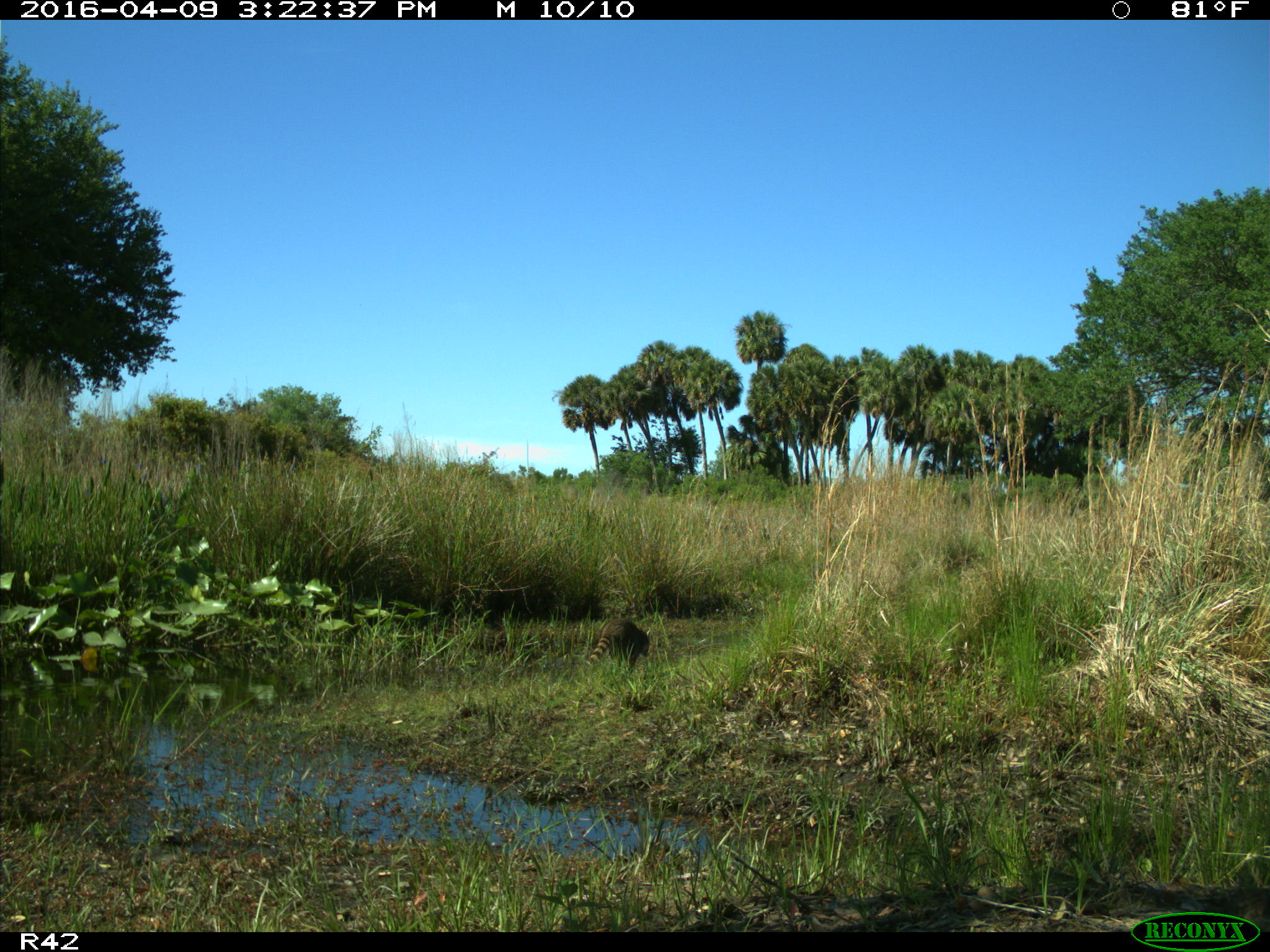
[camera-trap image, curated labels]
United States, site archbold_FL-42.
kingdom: Animalia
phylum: Chordata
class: Mammalia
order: Carnivora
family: Procyonidae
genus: Procyon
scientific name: Procyon lotor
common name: common raccoon